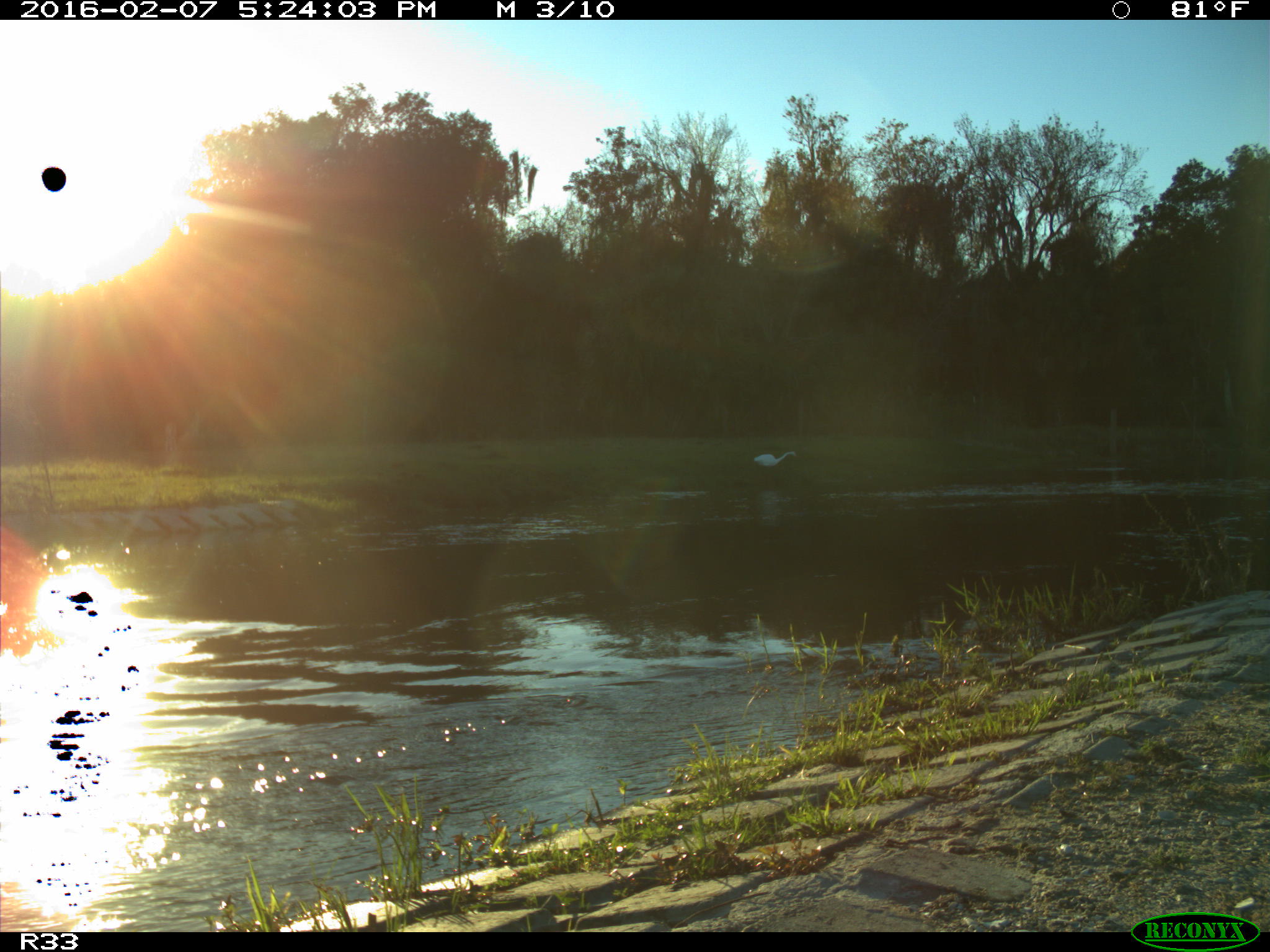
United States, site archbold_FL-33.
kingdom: Animalia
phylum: Chordata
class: Aves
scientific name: Aves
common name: birds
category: unidentified bird